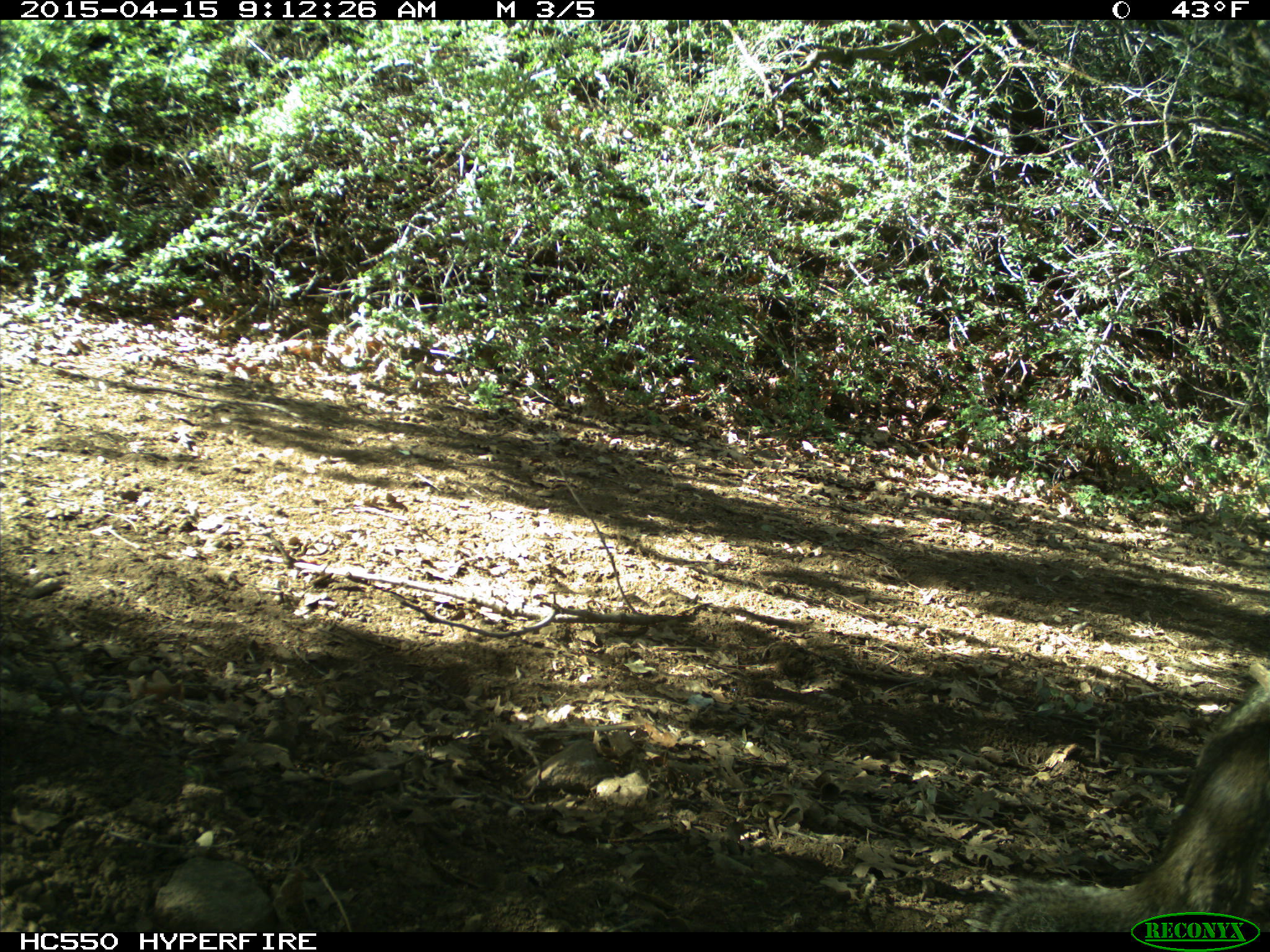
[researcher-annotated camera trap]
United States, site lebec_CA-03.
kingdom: Animalia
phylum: Chordata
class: Mammalia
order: Rodentia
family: Sciuridae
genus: Otospermophilus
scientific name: Otospermophilus beecheyi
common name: california ground squirrel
Otospermophilus beecheyi (california ground squirrel).